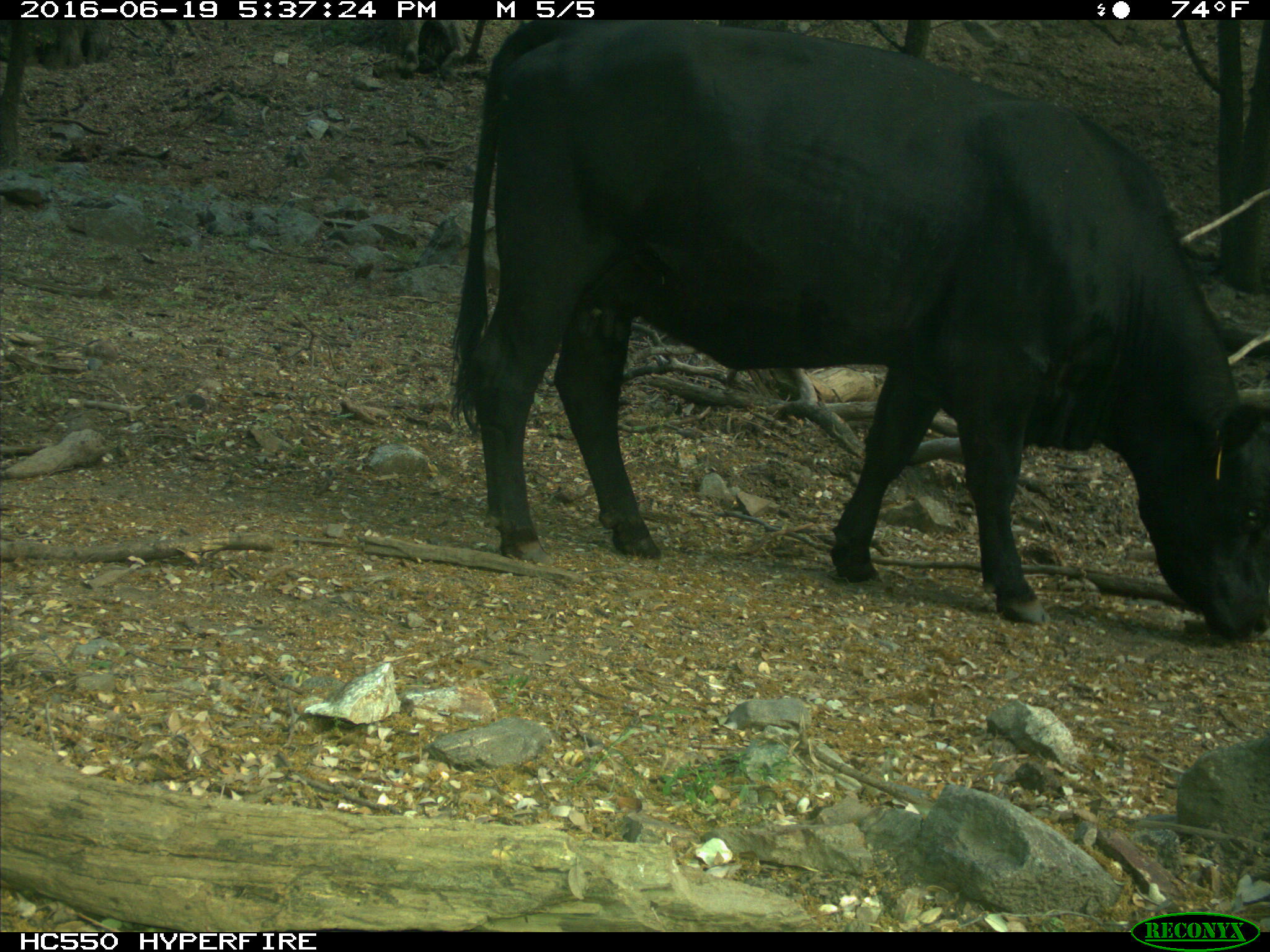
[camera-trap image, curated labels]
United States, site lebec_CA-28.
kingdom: Animalia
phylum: Chordata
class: Mammalia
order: Artiodactyla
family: Bovidae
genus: Bos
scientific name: Bos taurus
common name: domestic cow